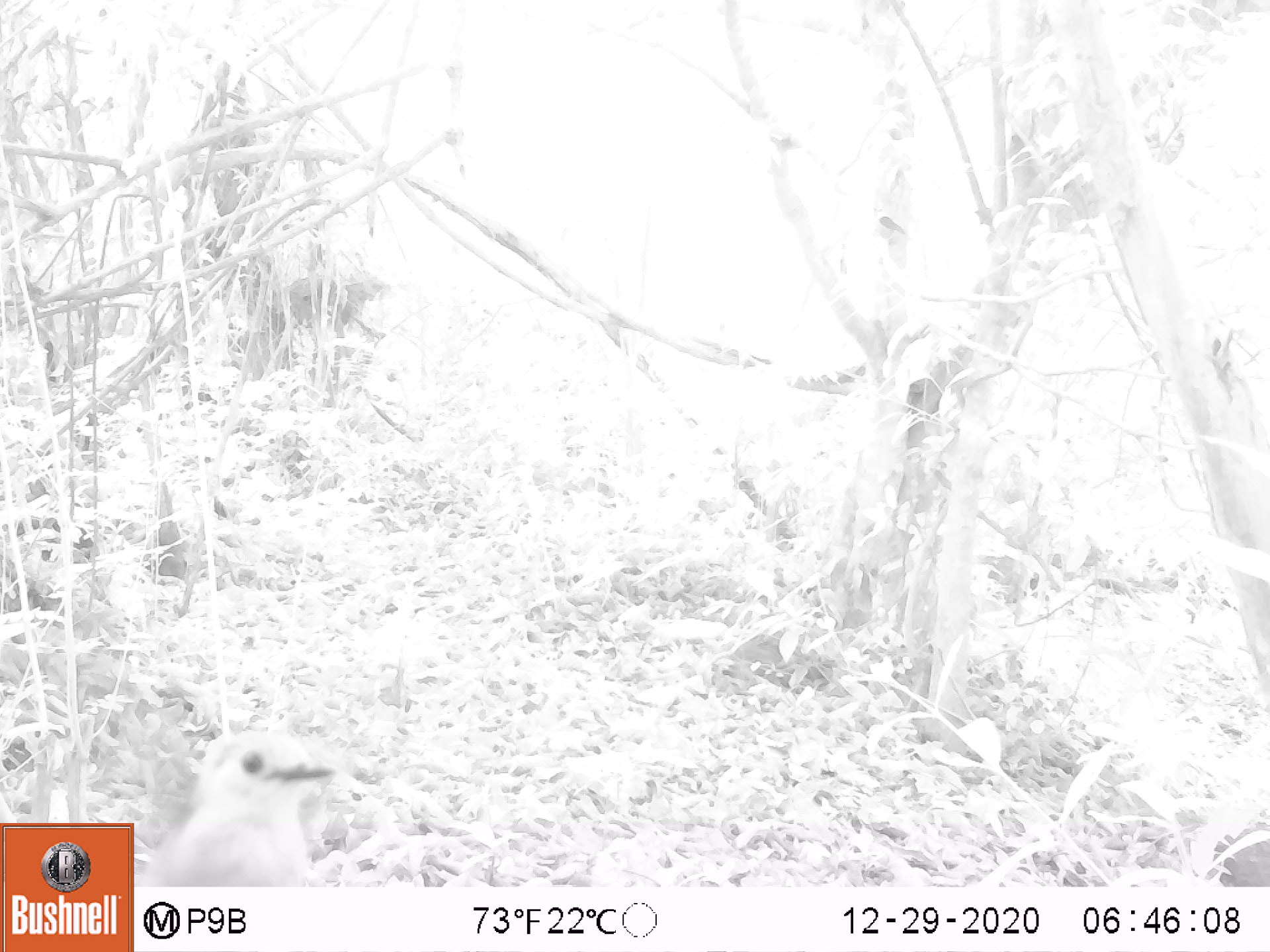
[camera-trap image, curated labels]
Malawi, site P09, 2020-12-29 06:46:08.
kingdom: Animalia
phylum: Chordata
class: Aves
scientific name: Aves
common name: bird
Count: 1.